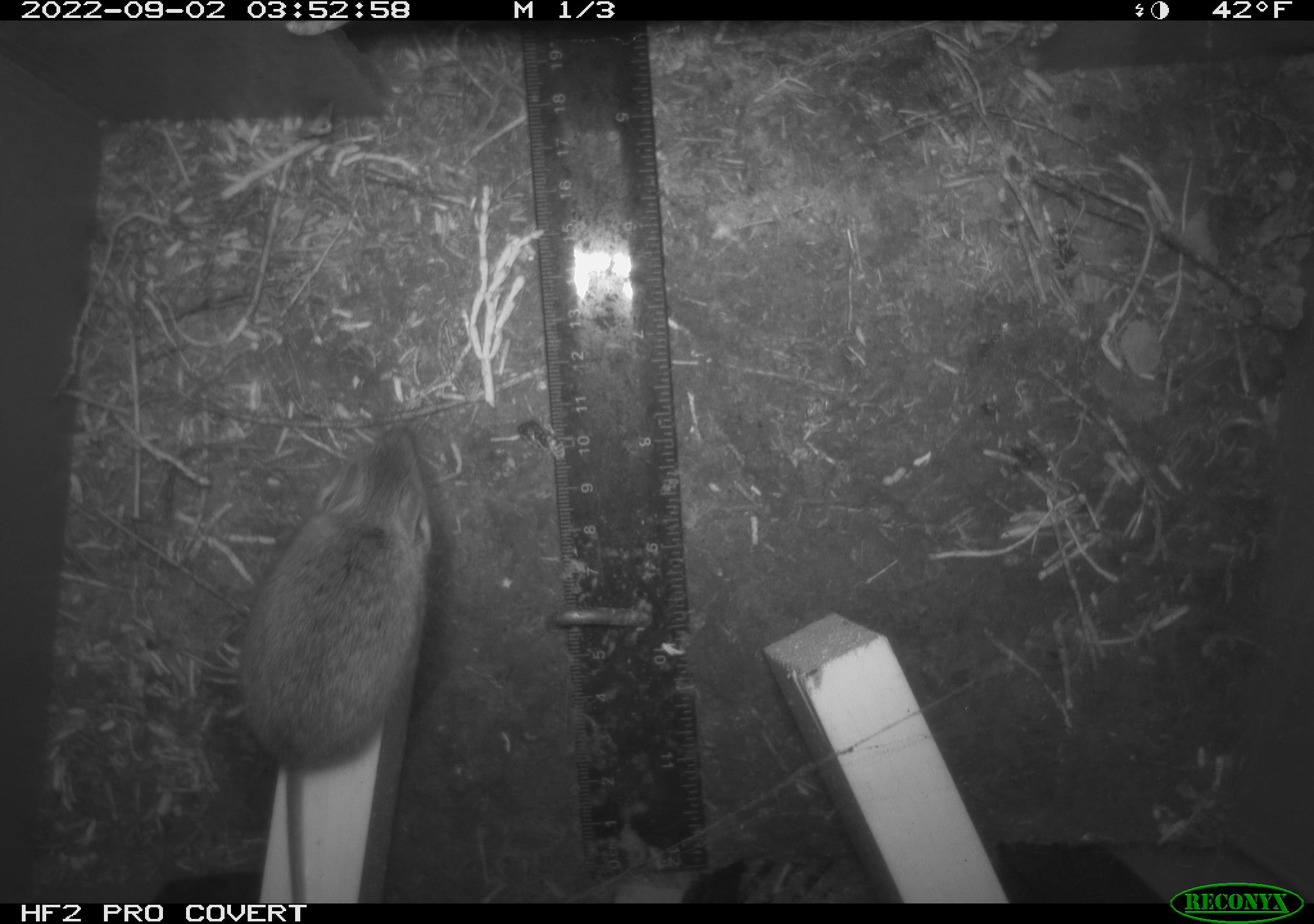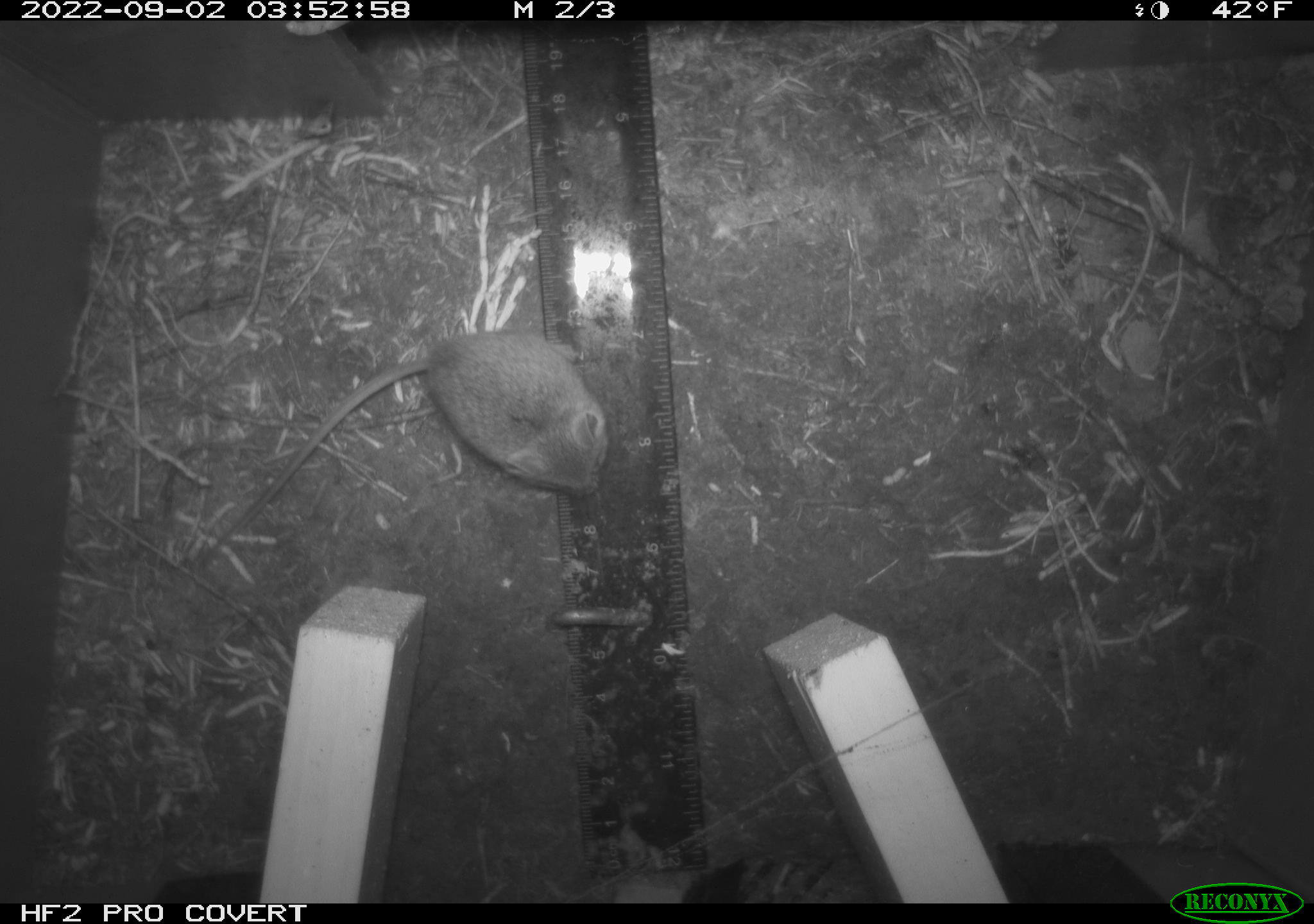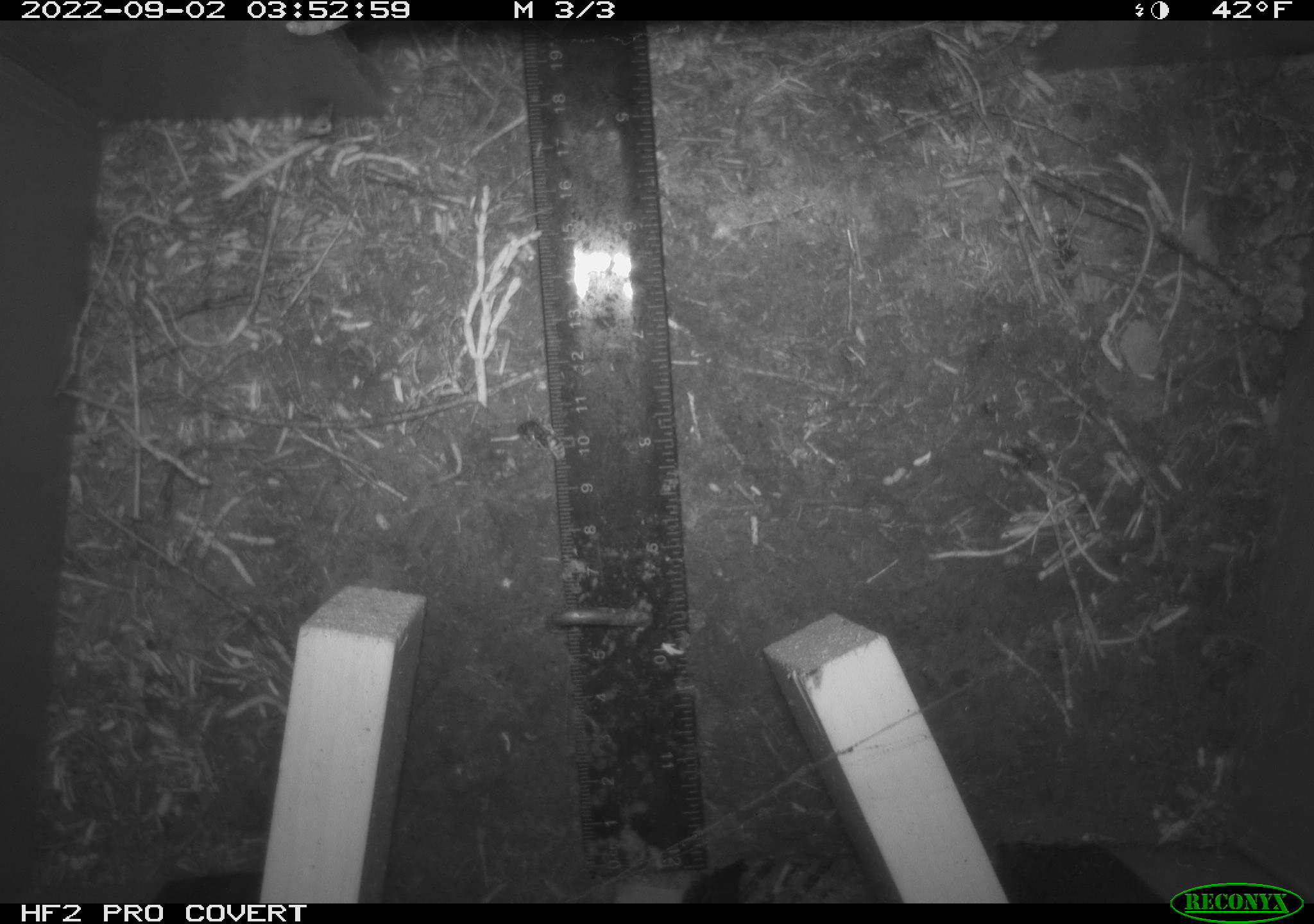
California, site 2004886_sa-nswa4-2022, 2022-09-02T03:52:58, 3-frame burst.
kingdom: Animalia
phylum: Chordata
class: Mammalia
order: Rodentia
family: Cricetidae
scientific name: Cricetidae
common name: hamsters, voles, lemmings, and allies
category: cricetidae family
Cricetidae family (hamsters, voles, lemmings, and allies) (Cricetidae).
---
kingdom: Animalia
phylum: Chordata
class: Mammalia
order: Rodentia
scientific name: Rodentia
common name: rodent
Rodent (Rodentia).